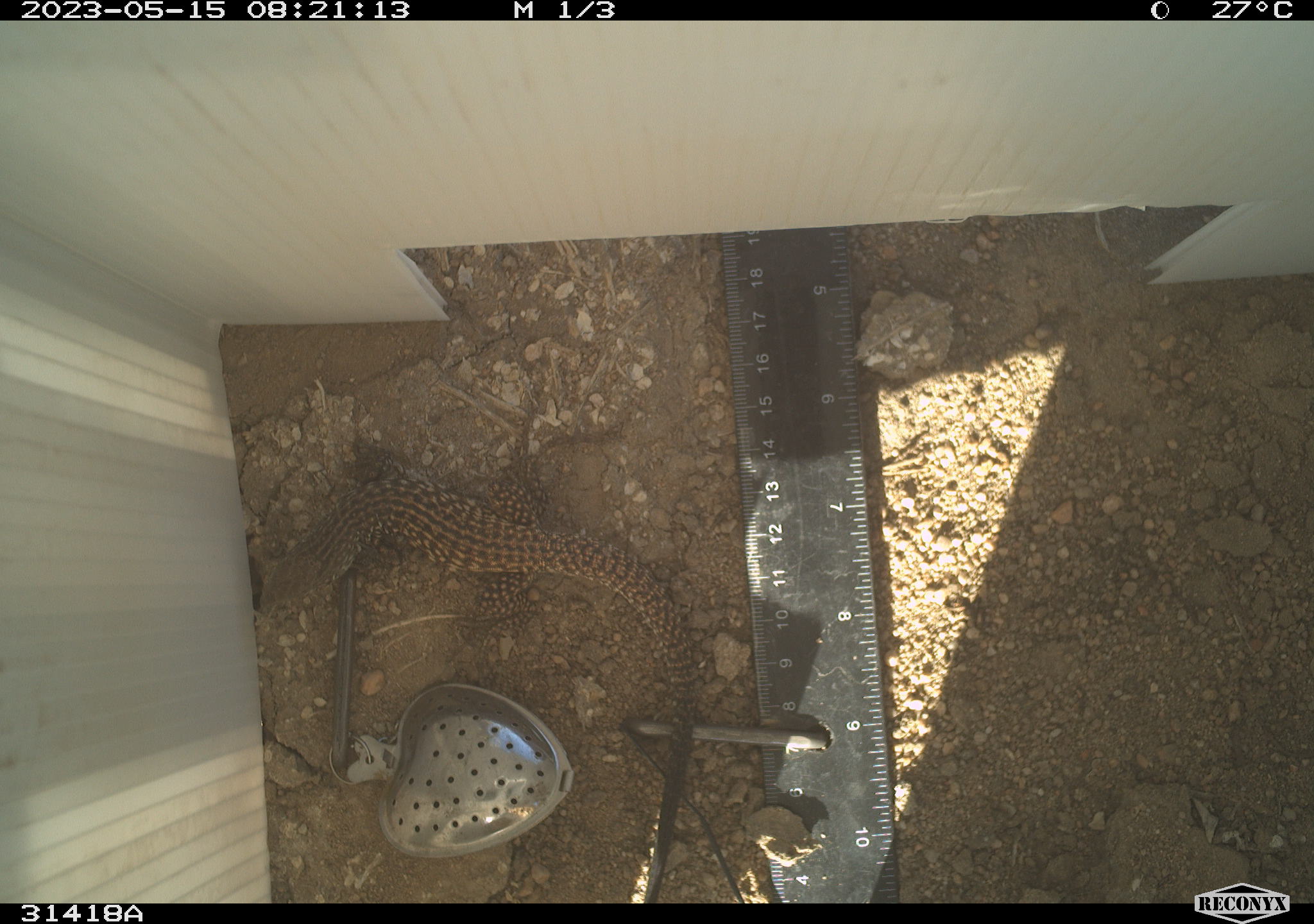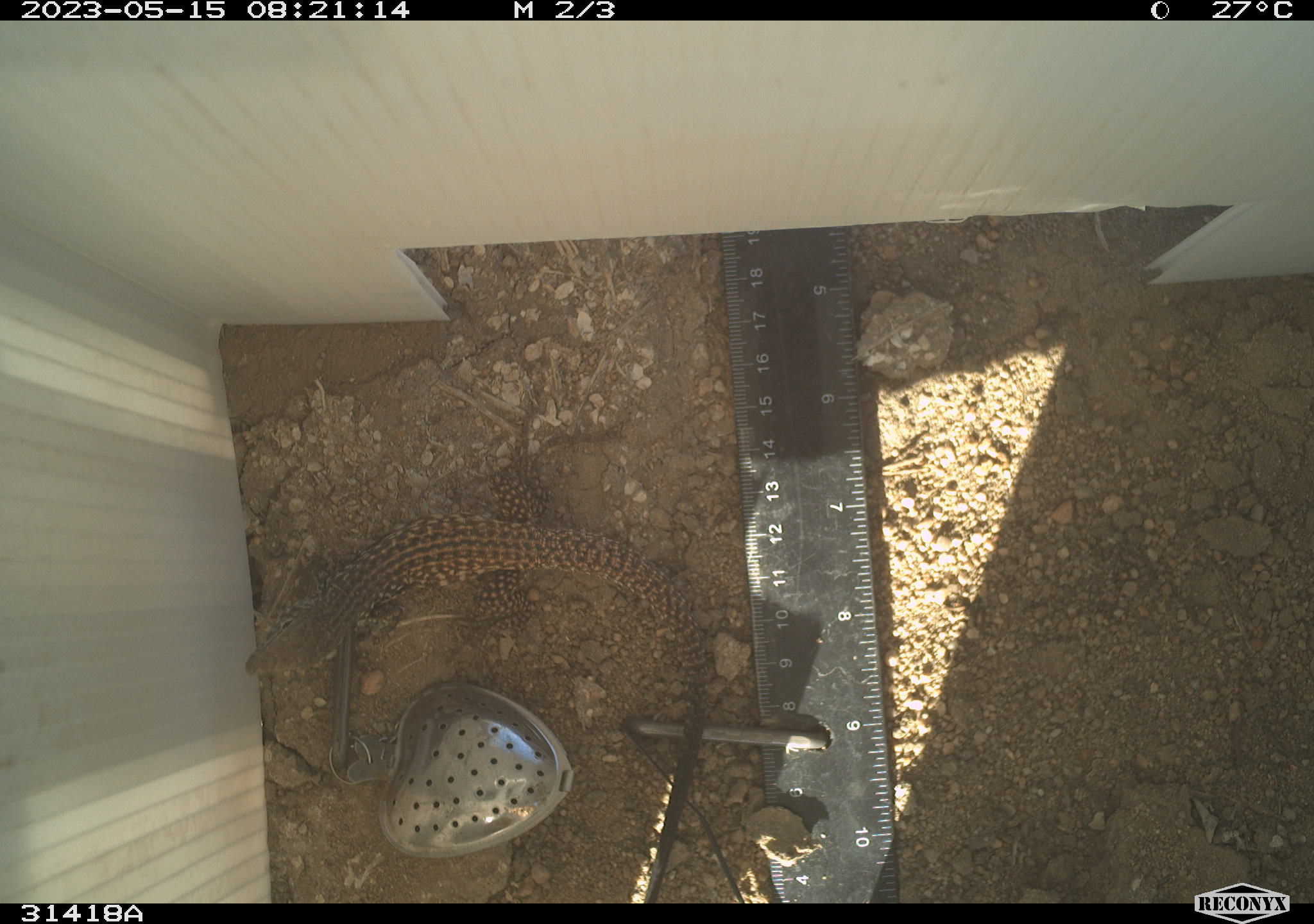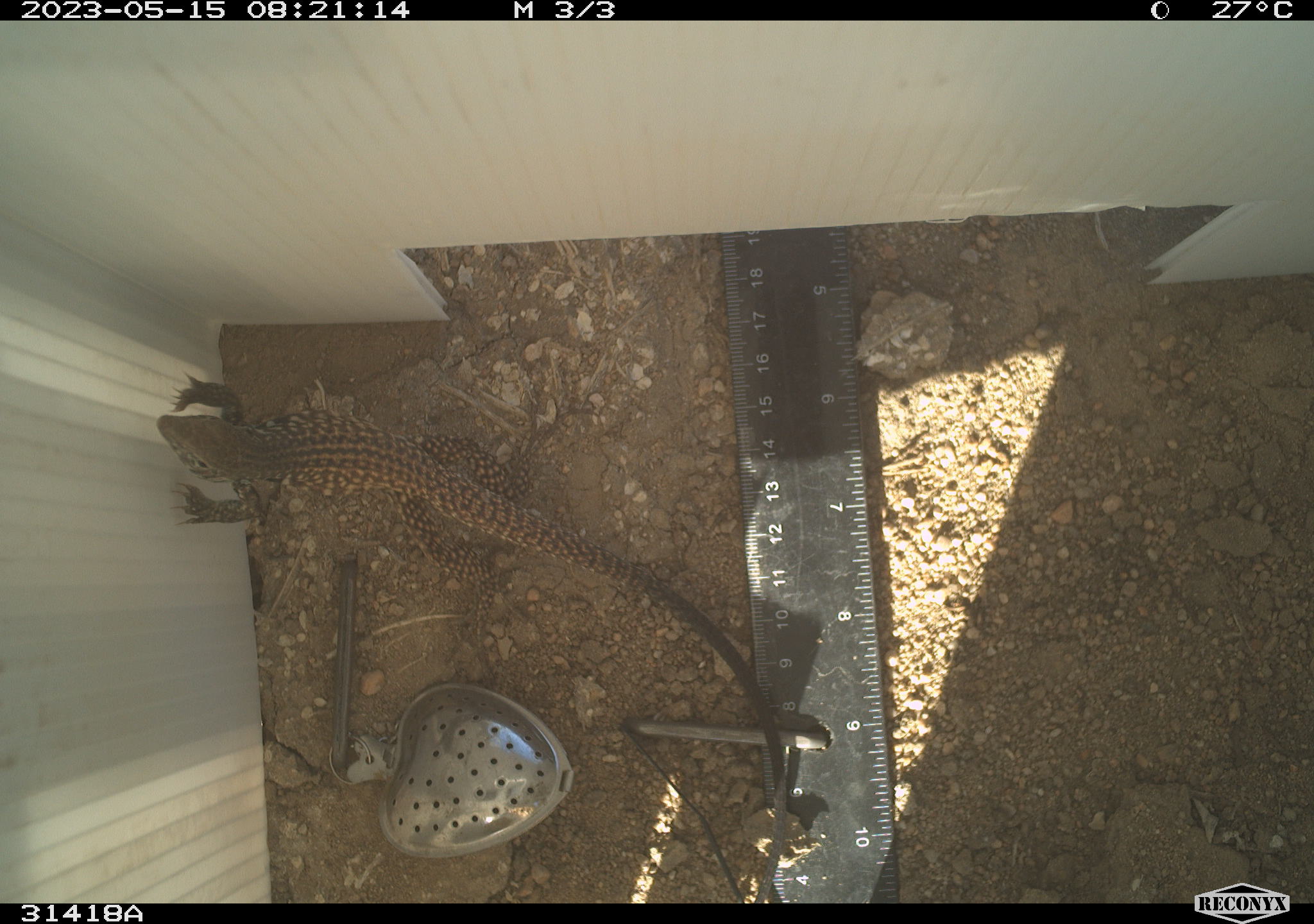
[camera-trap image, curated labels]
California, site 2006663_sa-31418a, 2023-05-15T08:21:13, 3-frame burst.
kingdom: Animalia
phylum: Chordata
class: Reptilia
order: Squamata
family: Teiidae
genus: Aspidoscelis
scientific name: Aspidoscelis tigris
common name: western whiptail